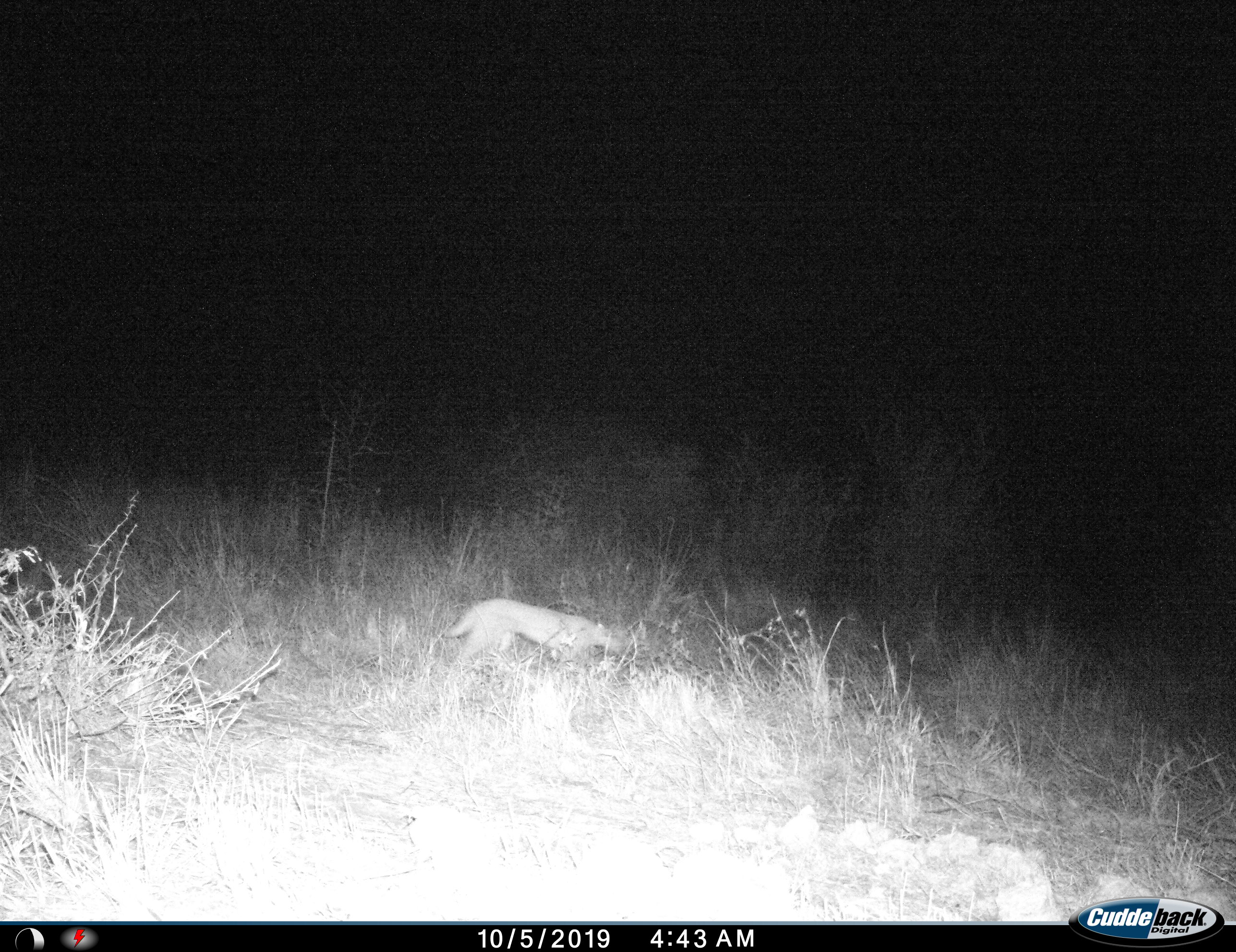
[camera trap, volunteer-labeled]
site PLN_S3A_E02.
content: unidentified animal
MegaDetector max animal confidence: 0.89